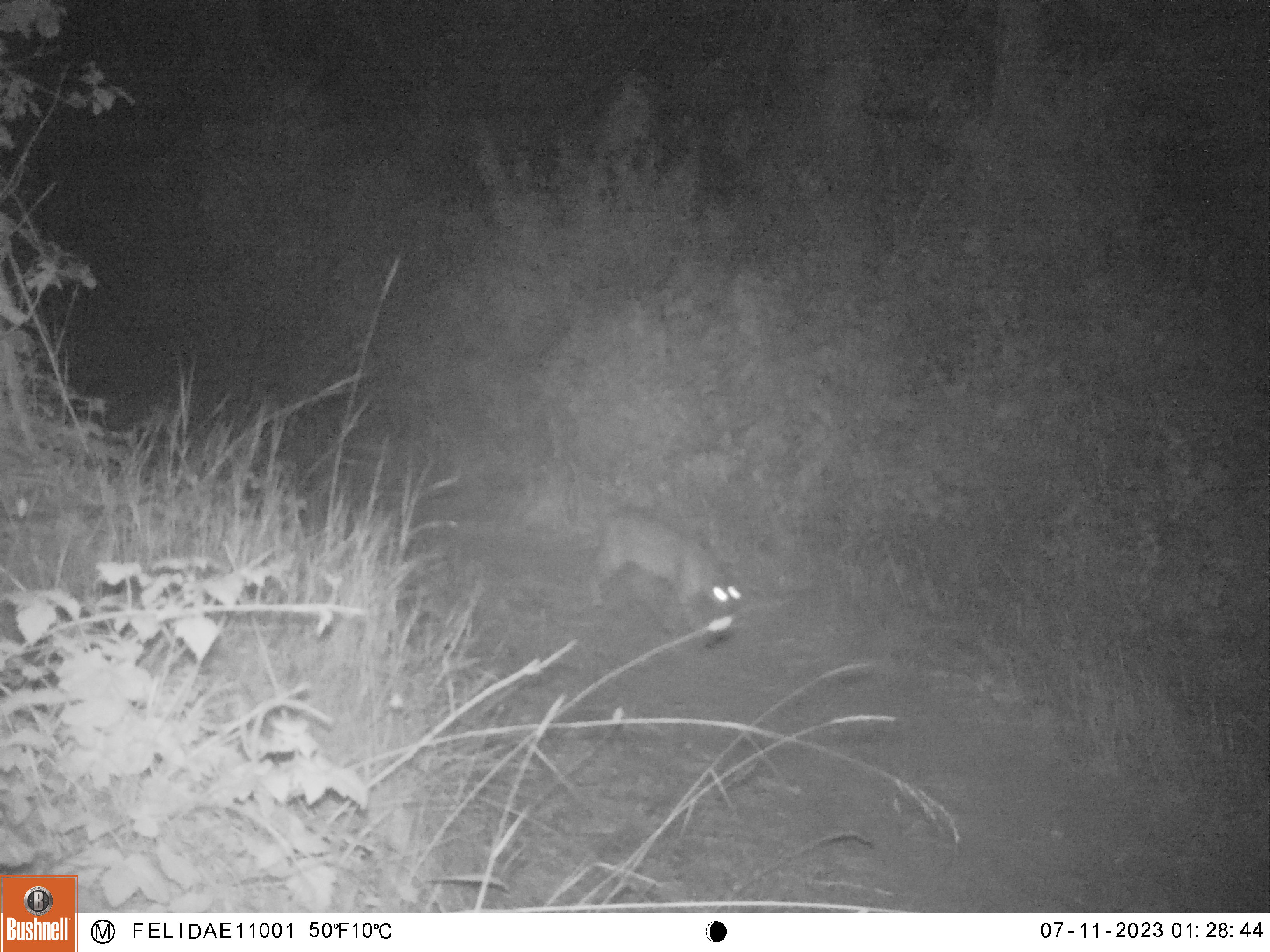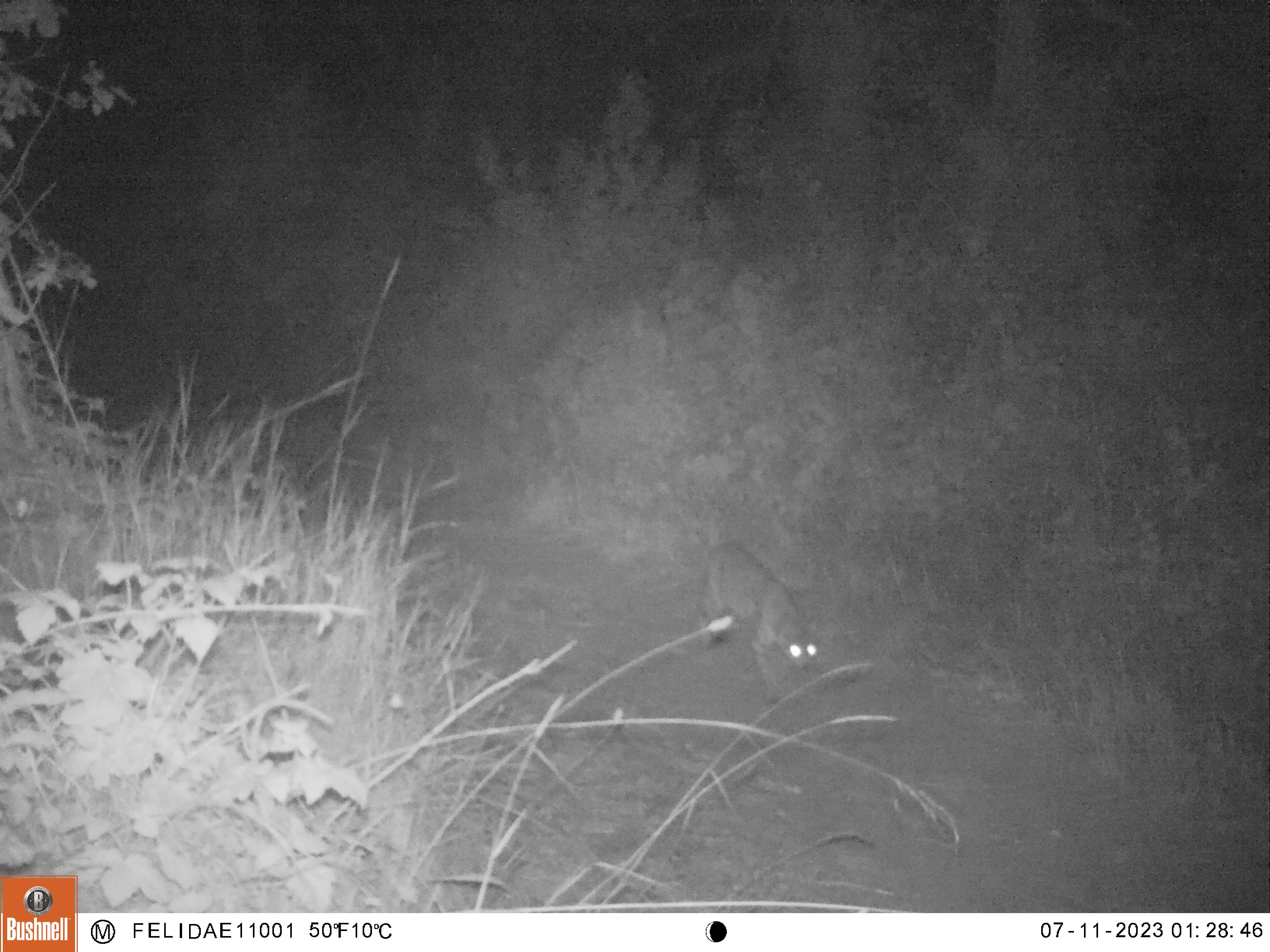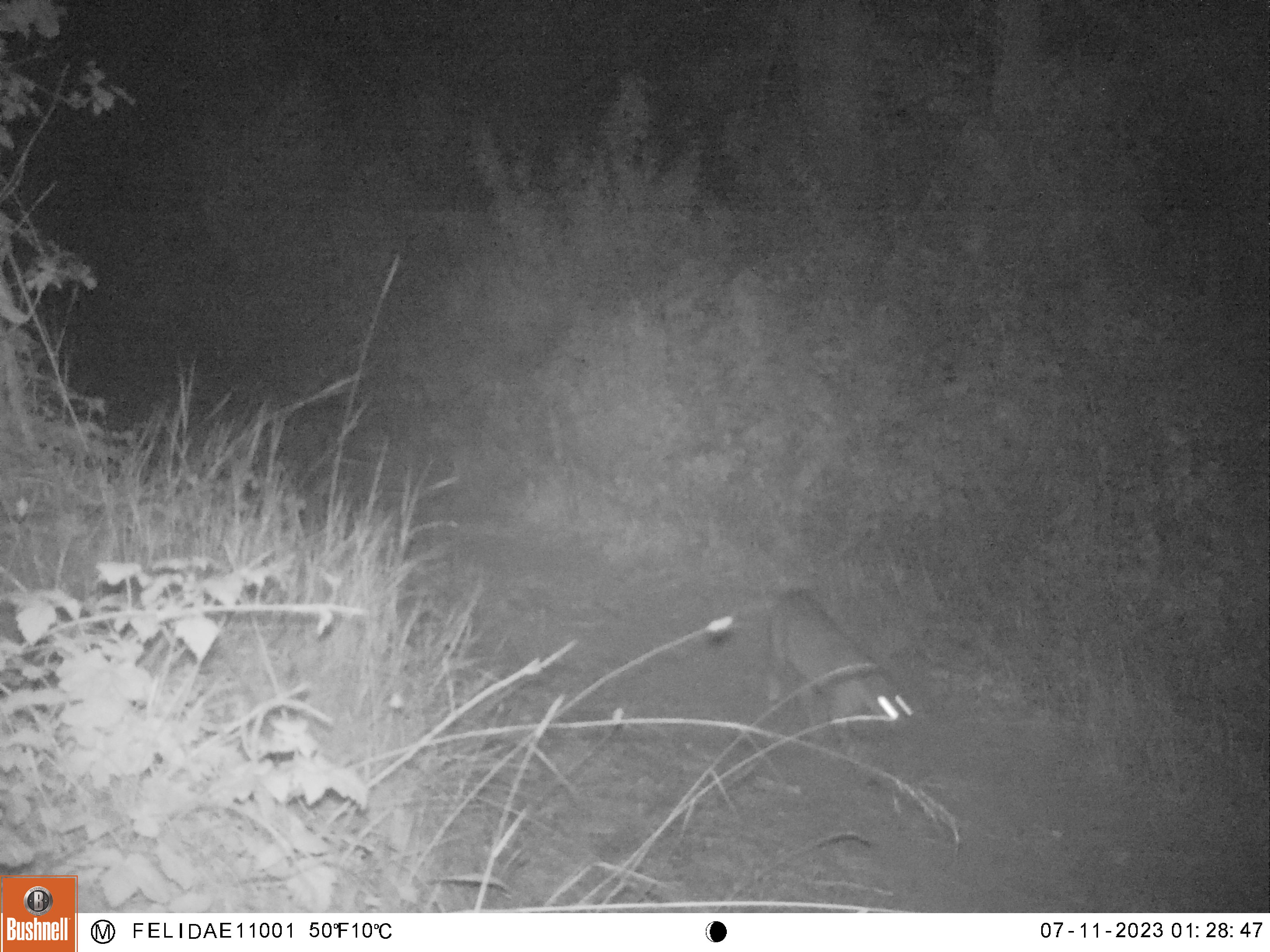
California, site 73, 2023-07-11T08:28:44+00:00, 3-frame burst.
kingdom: Animalia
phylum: Chordata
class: Mammalia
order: Carnivora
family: Felidae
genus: Lynx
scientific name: Lynx rufus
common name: bobcat